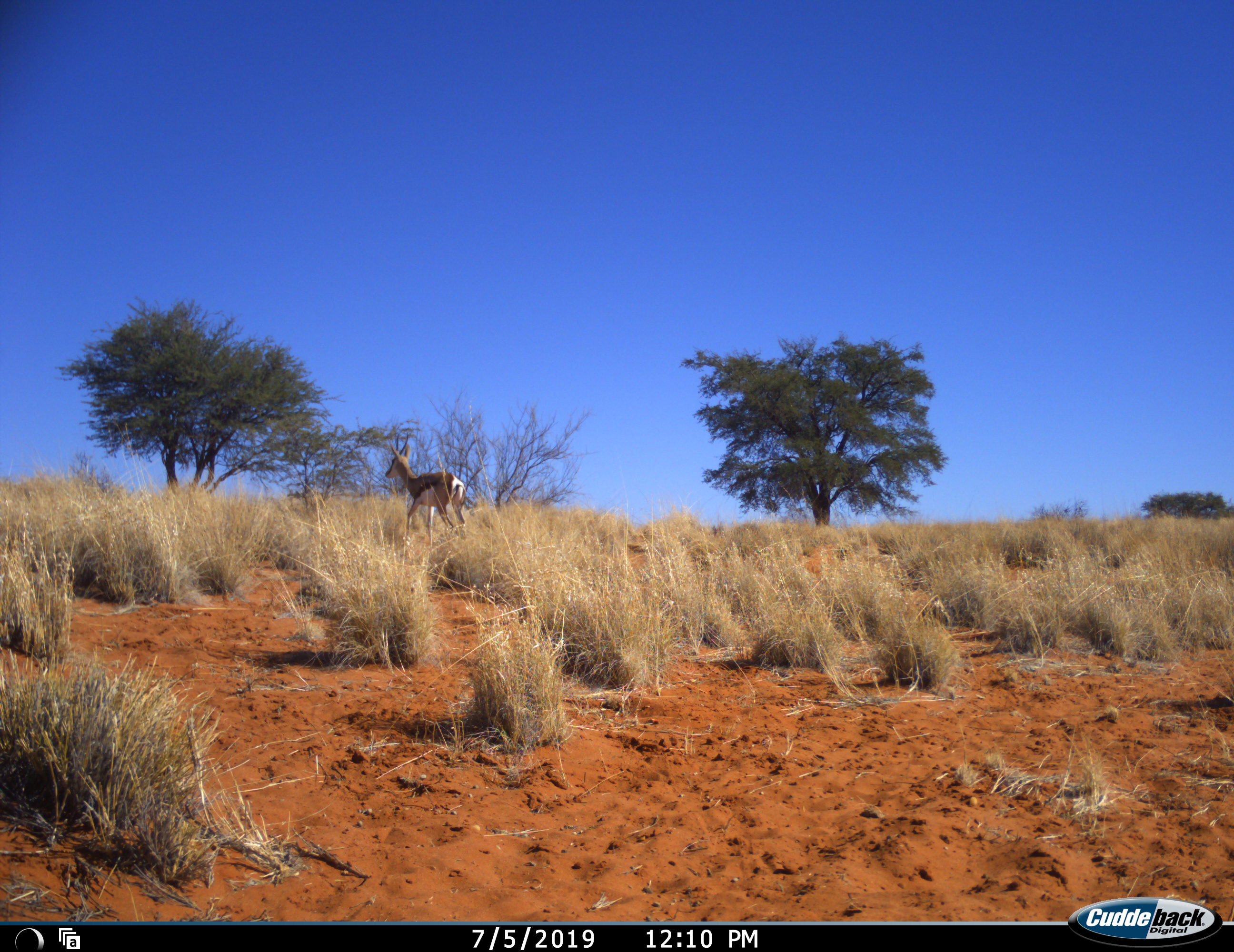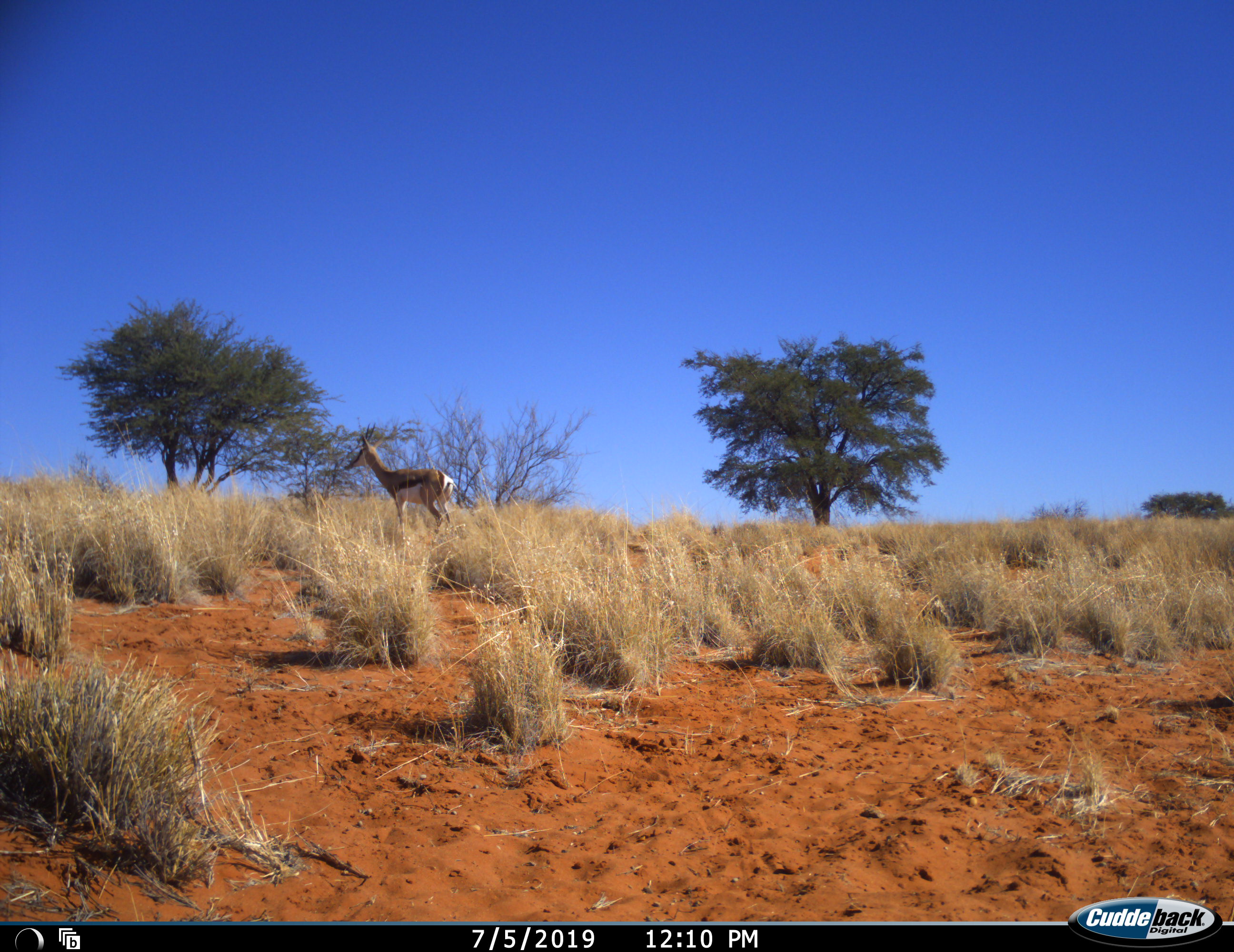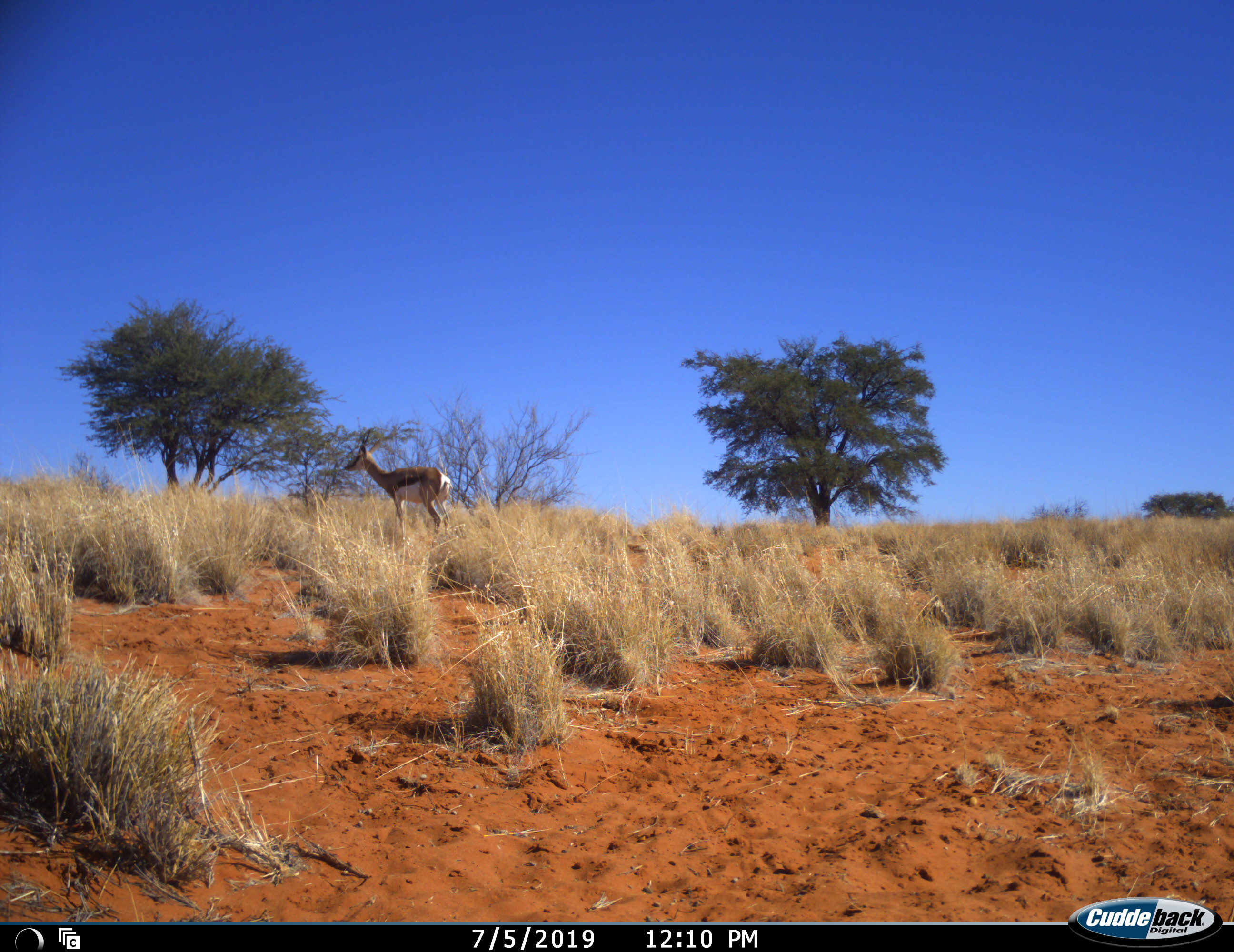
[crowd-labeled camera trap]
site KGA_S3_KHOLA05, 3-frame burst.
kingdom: Animalia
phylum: Chordata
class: Mammalia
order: Artiodactyla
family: Bovidae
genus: Antidorcas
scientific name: Antidorcas marsupialis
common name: springbok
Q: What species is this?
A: Springbok (Antidorcas marsupialis).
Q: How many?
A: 1.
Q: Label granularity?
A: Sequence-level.